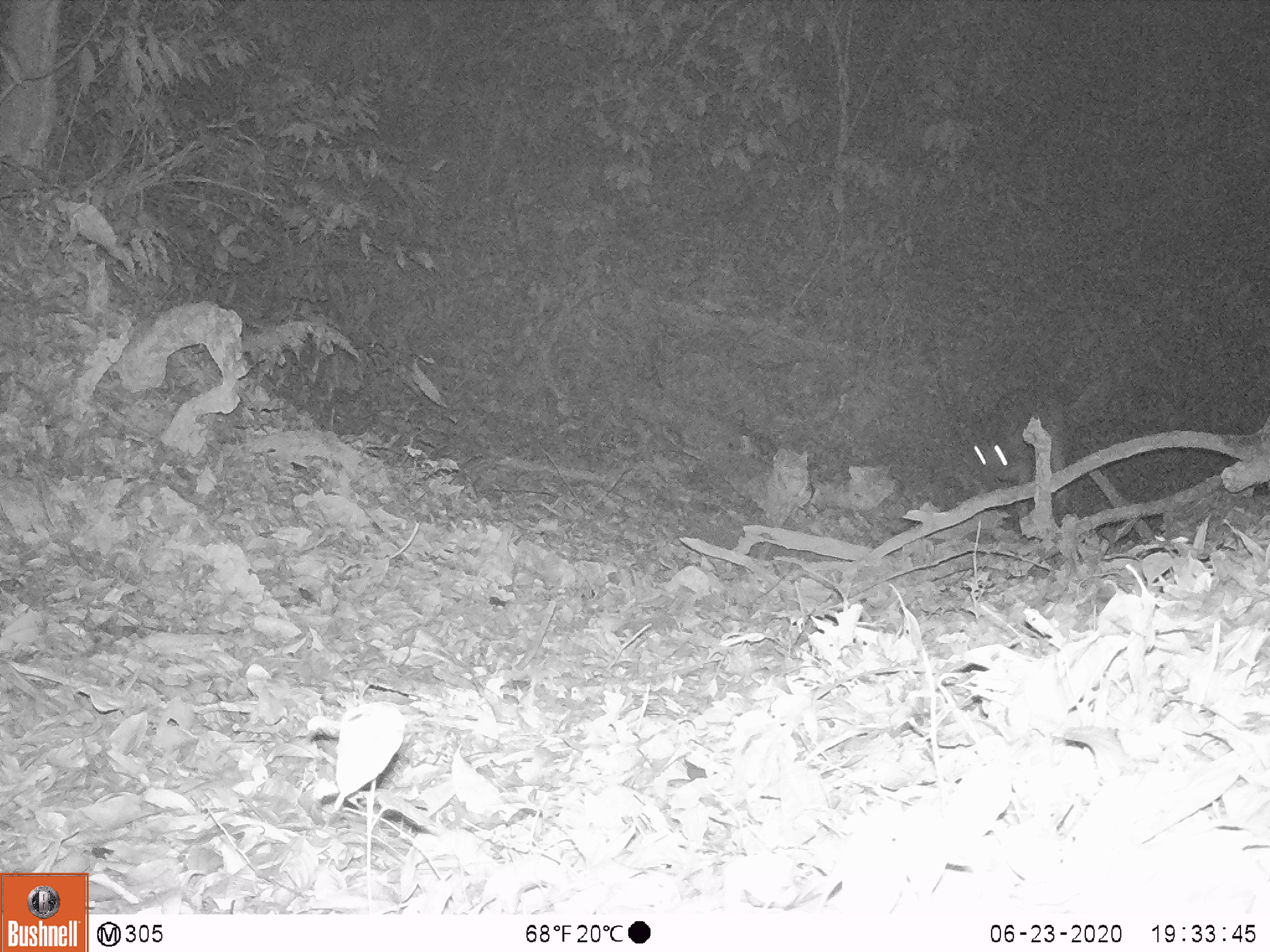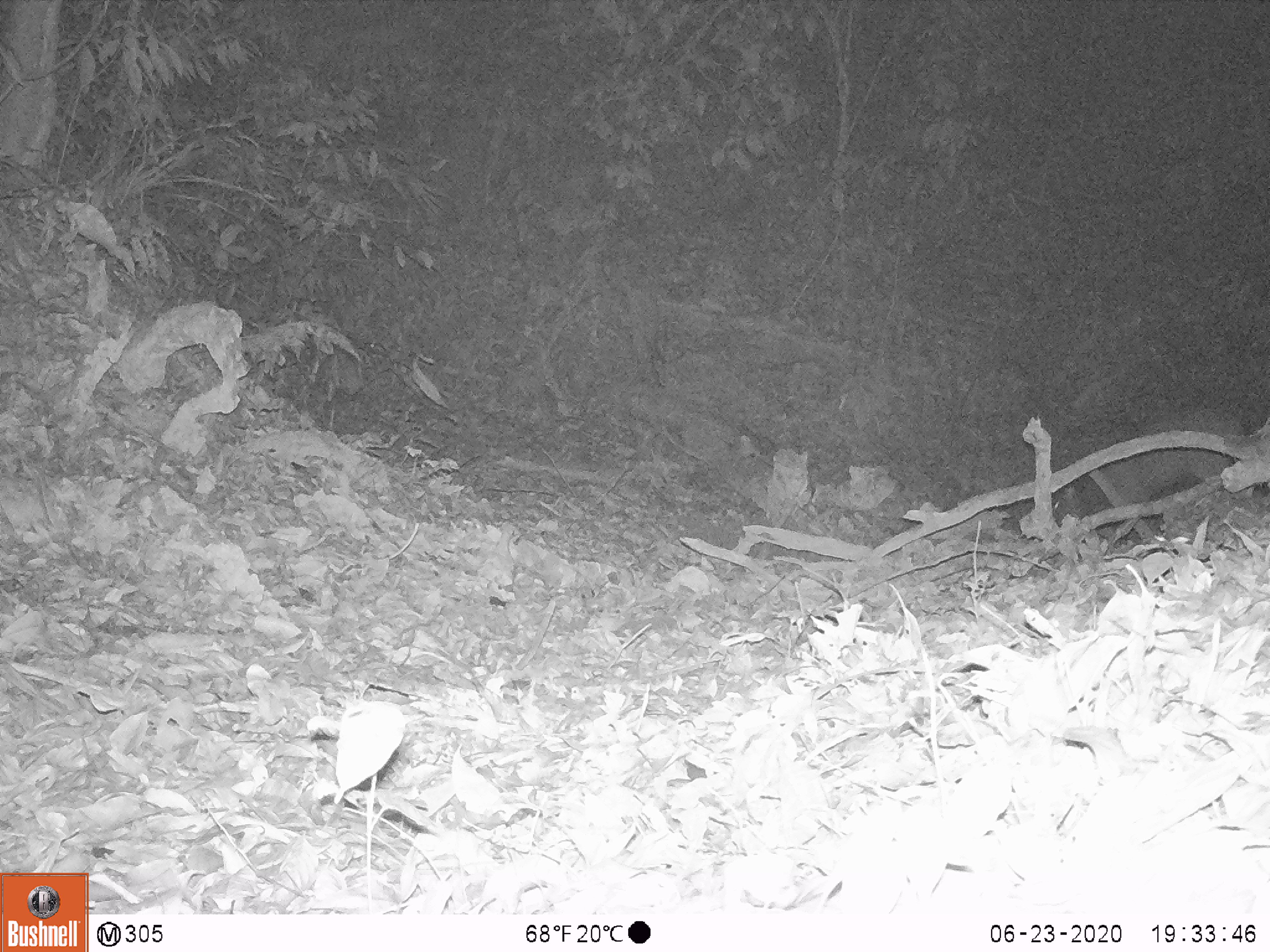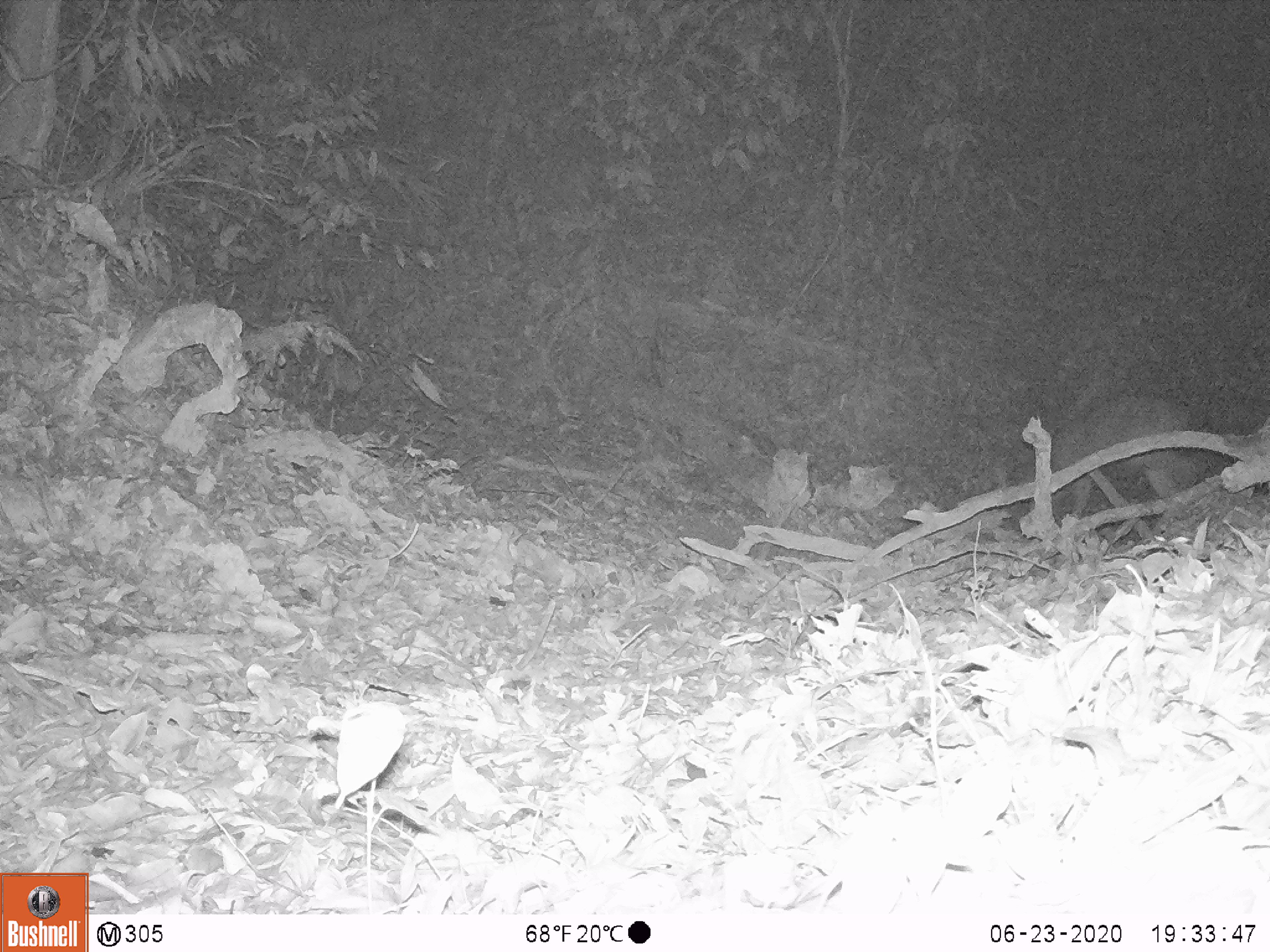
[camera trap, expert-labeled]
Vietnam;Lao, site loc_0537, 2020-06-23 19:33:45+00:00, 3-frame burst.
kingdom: Animalia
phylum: Chordata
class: Mammalia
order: Artiodactyla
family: Cervidae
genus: Rusa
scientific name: Rusa unicolor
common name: sambar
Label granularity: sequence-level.